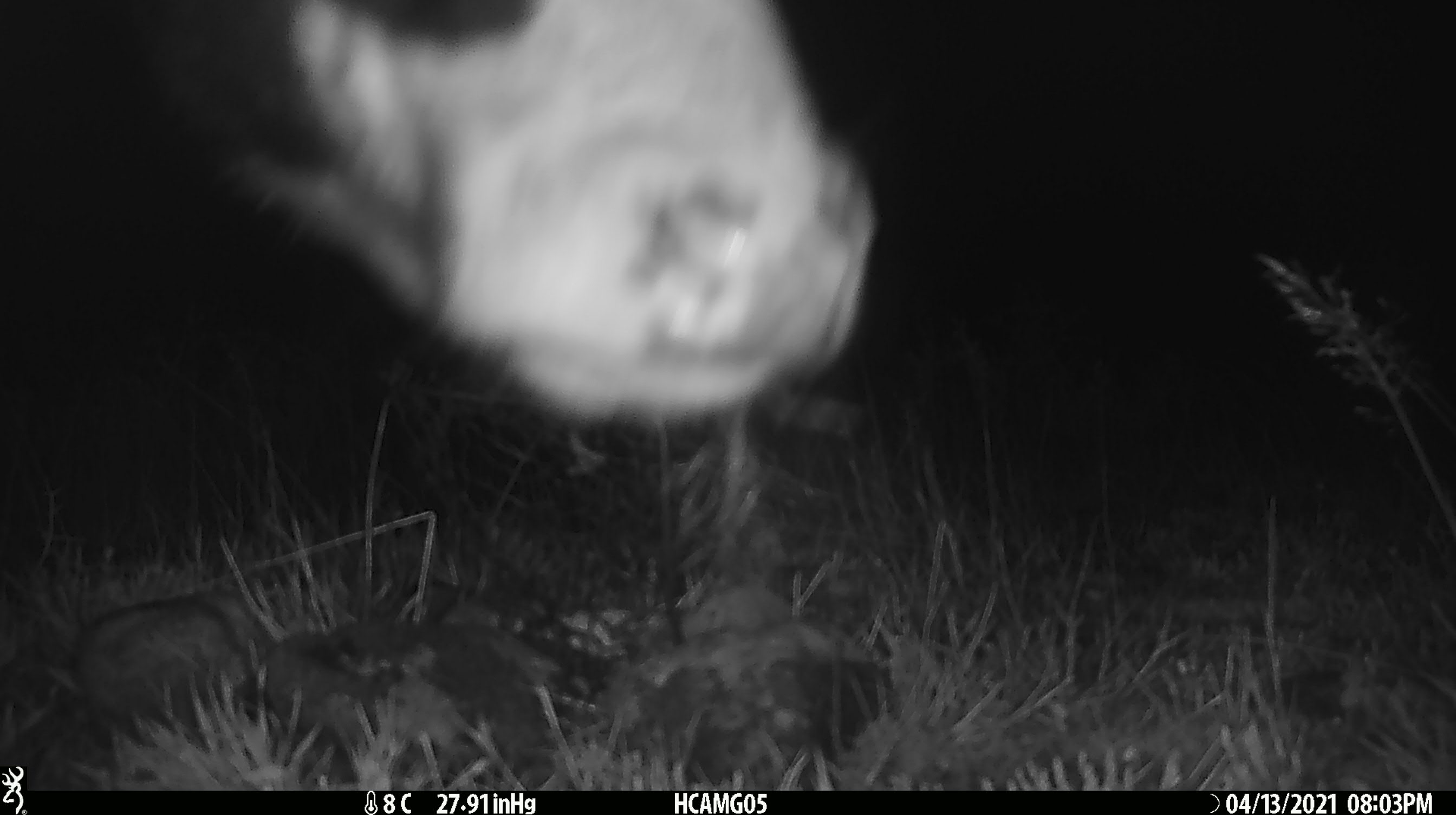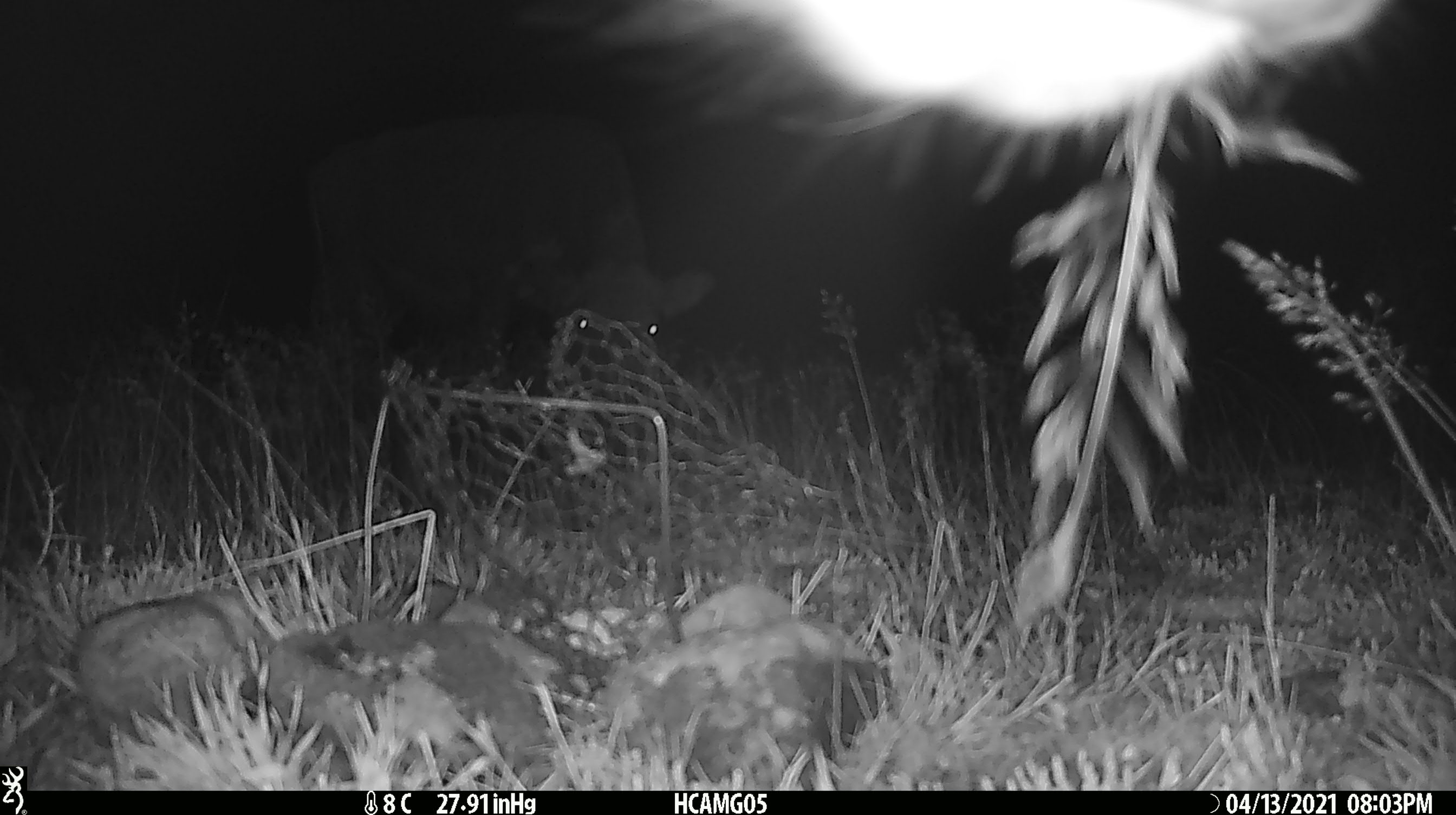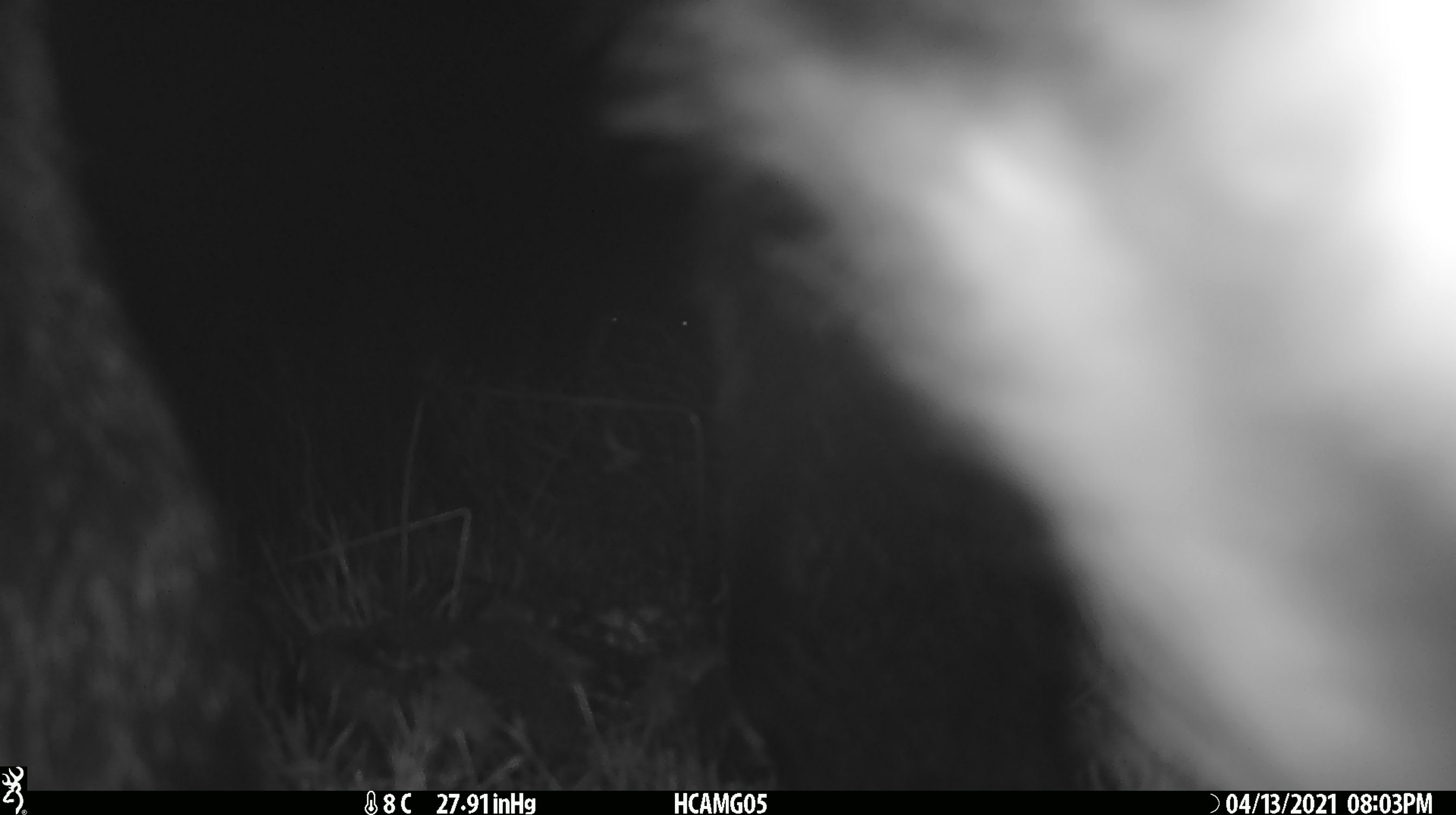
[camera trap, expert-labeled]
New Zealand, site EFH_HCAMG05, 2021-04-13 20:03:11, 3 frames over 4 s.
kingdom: Animalia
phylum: Chordata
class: Mammalia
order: Artiodactyla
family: Bovidae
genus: Bos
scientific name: Bos taurus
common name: domestic cow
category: cow